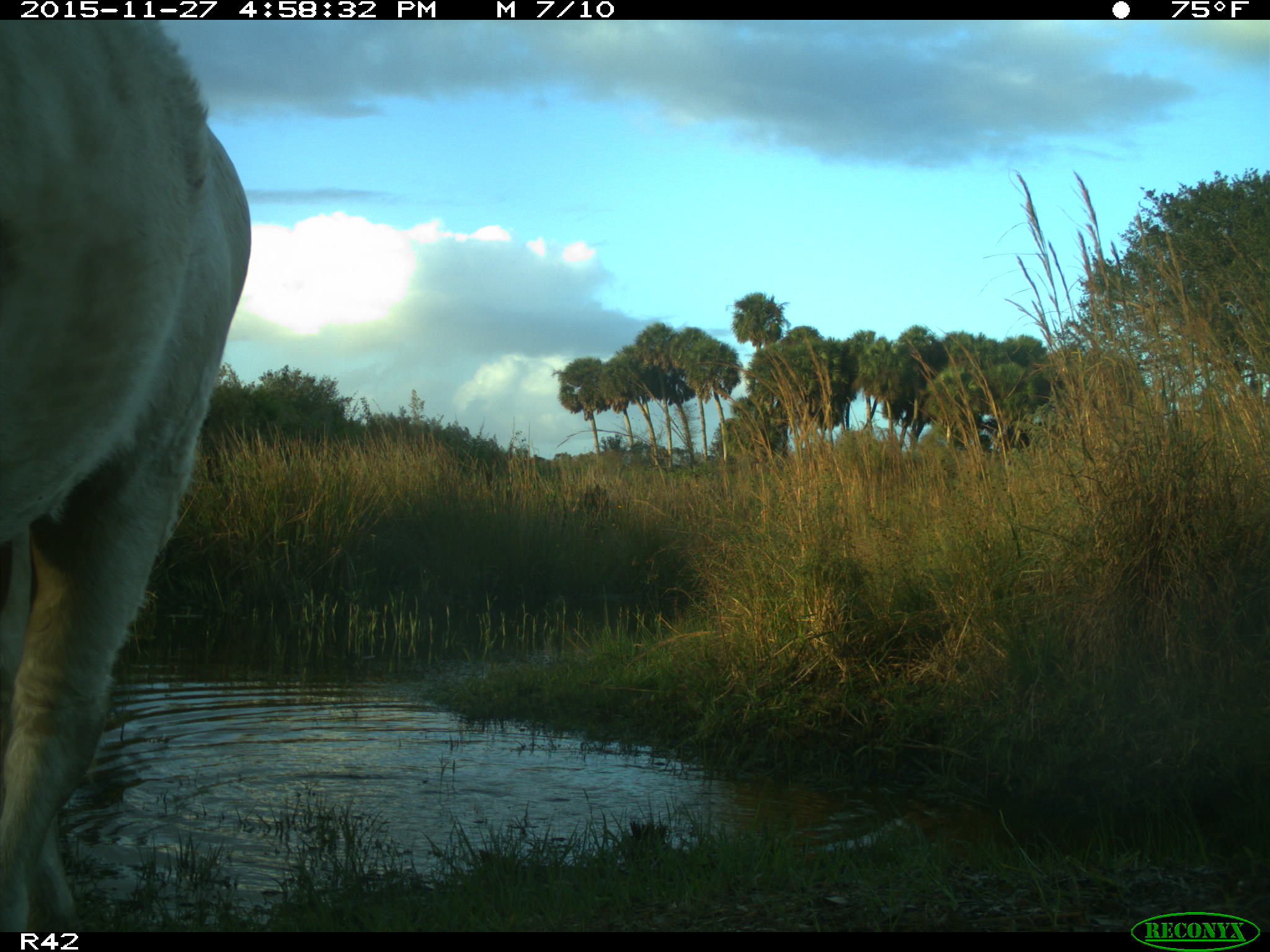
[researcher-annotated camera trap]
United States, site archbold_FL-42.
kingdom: Animalia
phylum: Chordata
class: Mammalia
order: Artiodactyla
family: Bovidae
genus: Bos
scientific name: Bos taurus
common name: domestic cow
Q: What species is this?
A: Bos taurus (domestic cow).